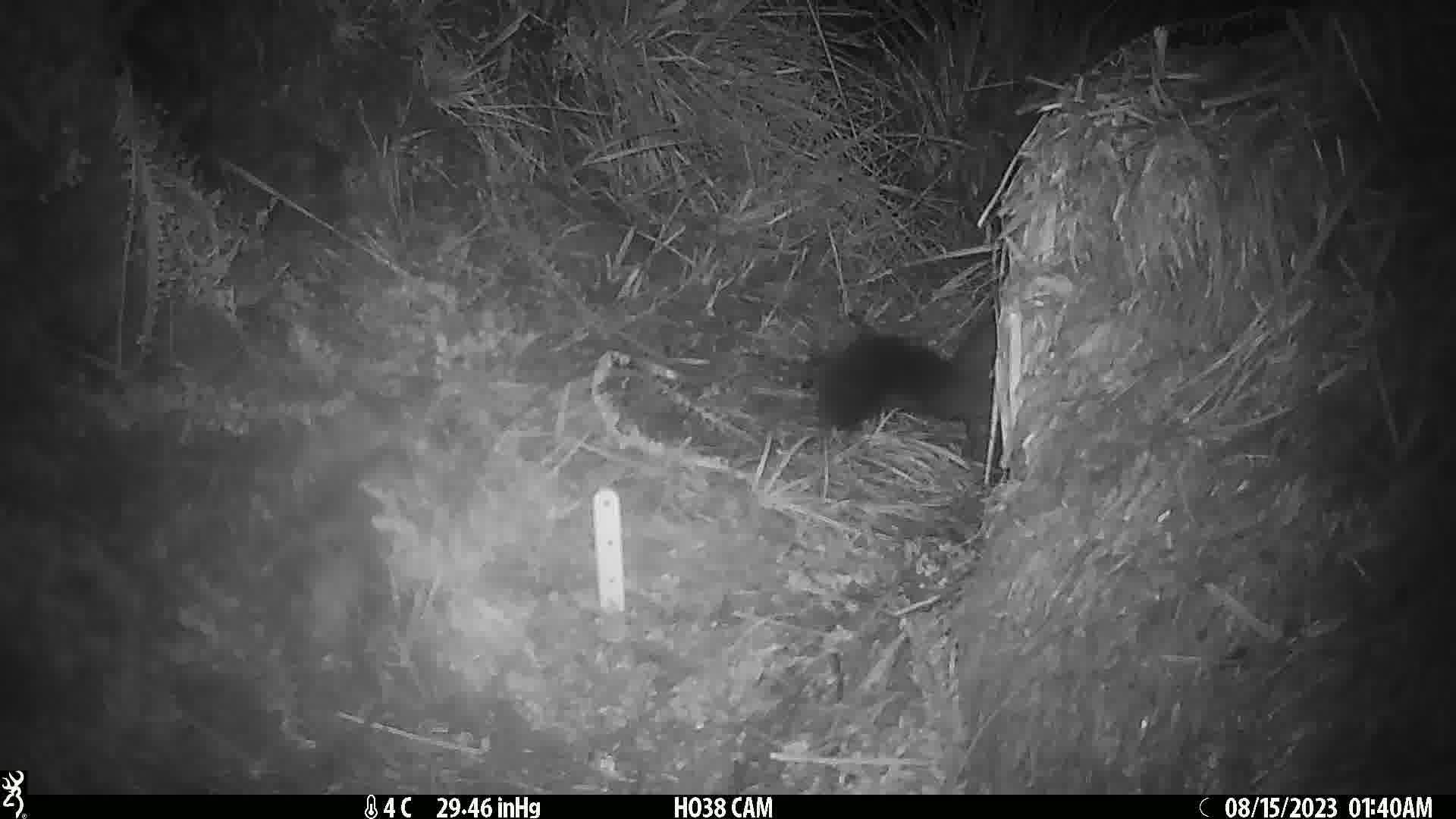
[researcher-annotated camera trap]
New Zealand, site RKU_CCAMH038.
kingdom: Animalia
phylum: Chordata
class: Mammalia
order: Diprotodontia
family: Phalangeridae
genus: Trichosurus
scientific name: Trichosurus vulpecula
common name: common brushtail possum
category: possum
Possum (common brushtail possum) (Trichosurus vulpecula).